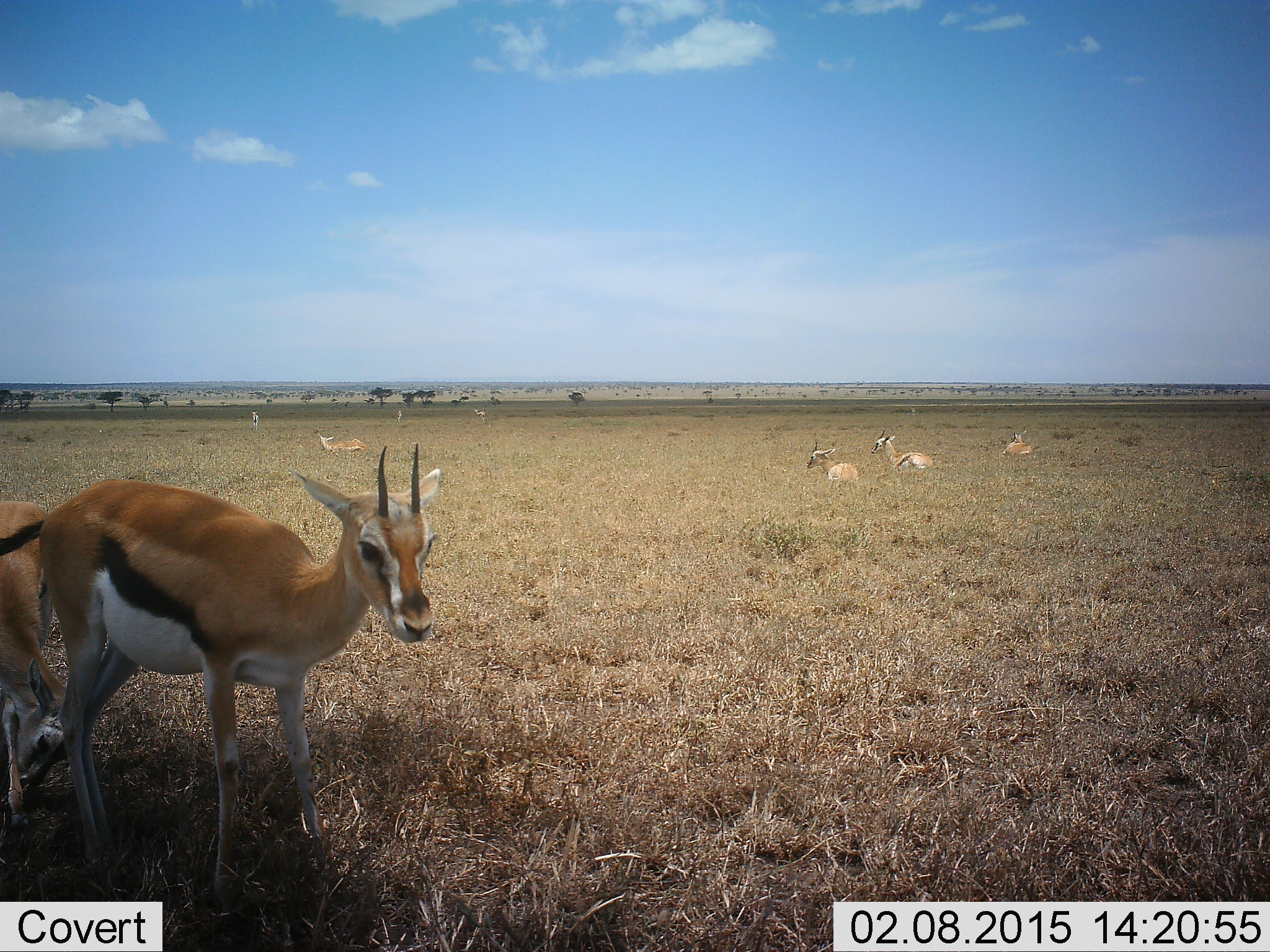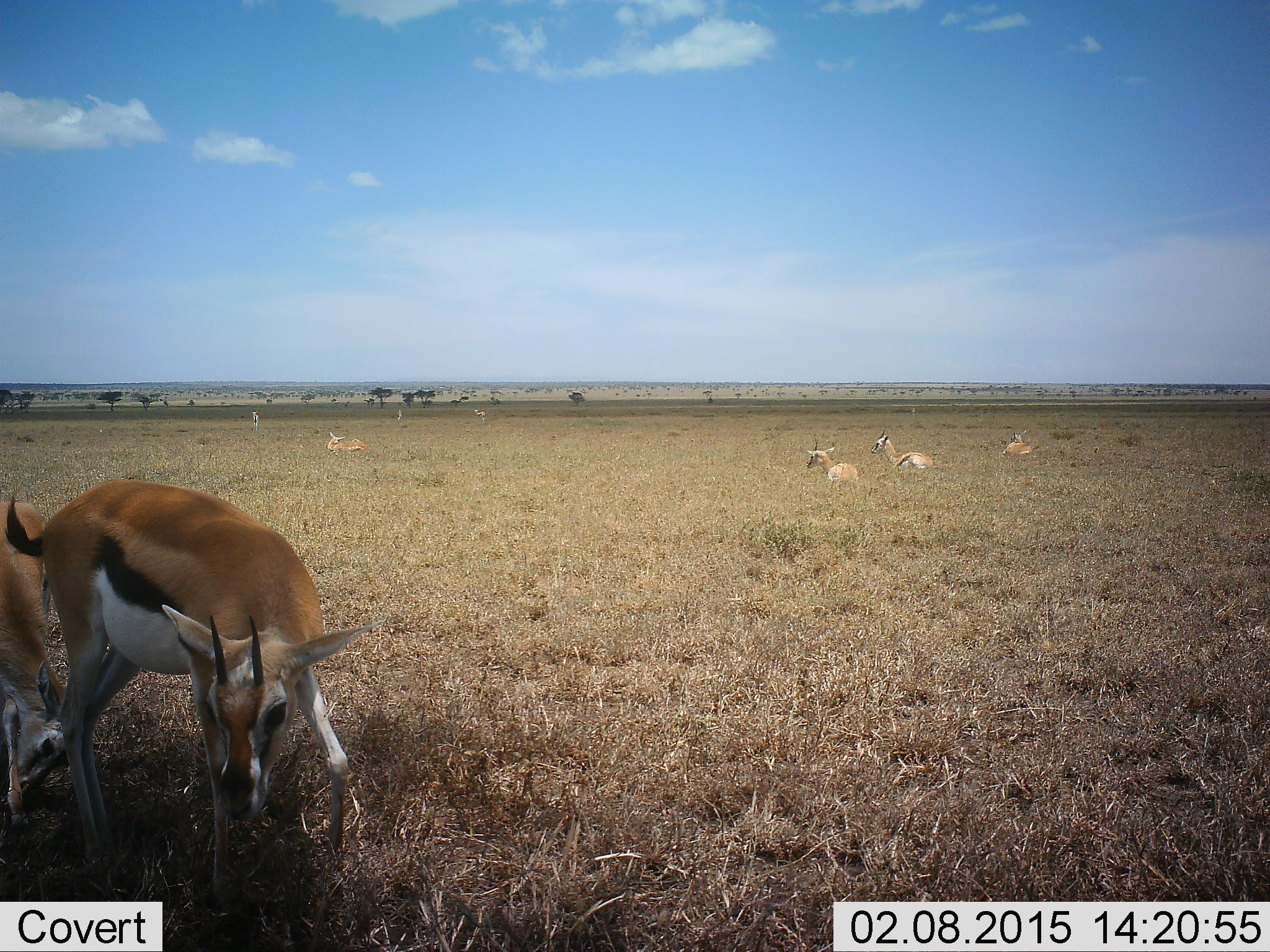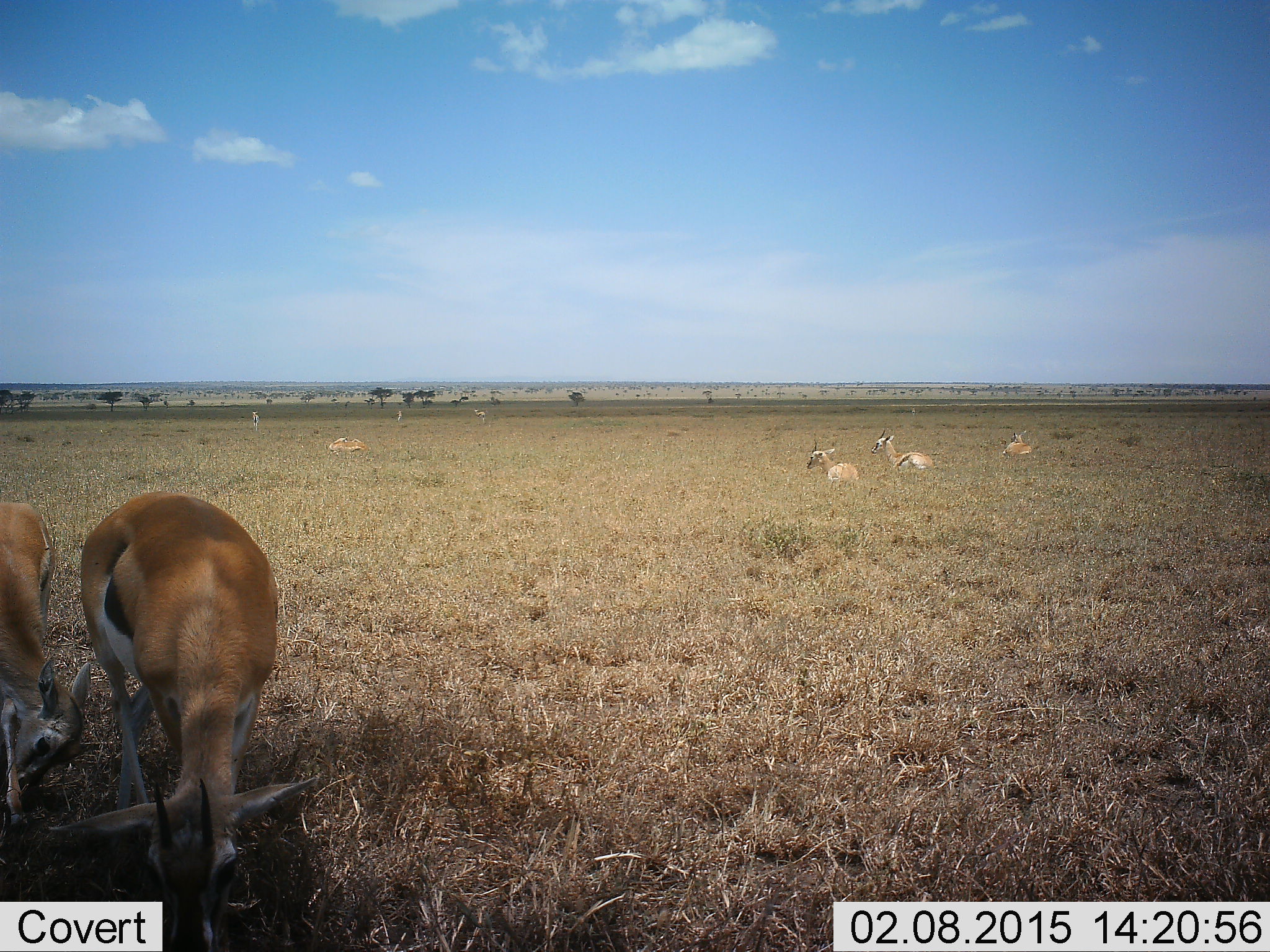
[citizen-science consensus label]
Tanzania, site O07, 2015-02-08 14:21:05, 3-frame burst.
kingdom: Animalia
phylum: Chordata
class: Mammalia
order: Artiodactyla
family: Bovidae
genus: Eudorcas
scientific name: Eudorcas thomsonii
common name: thomson's gazelle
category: gazellethomsons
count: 9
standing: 60%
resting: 80%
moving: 20%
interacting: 0%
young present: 10%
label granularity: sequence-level